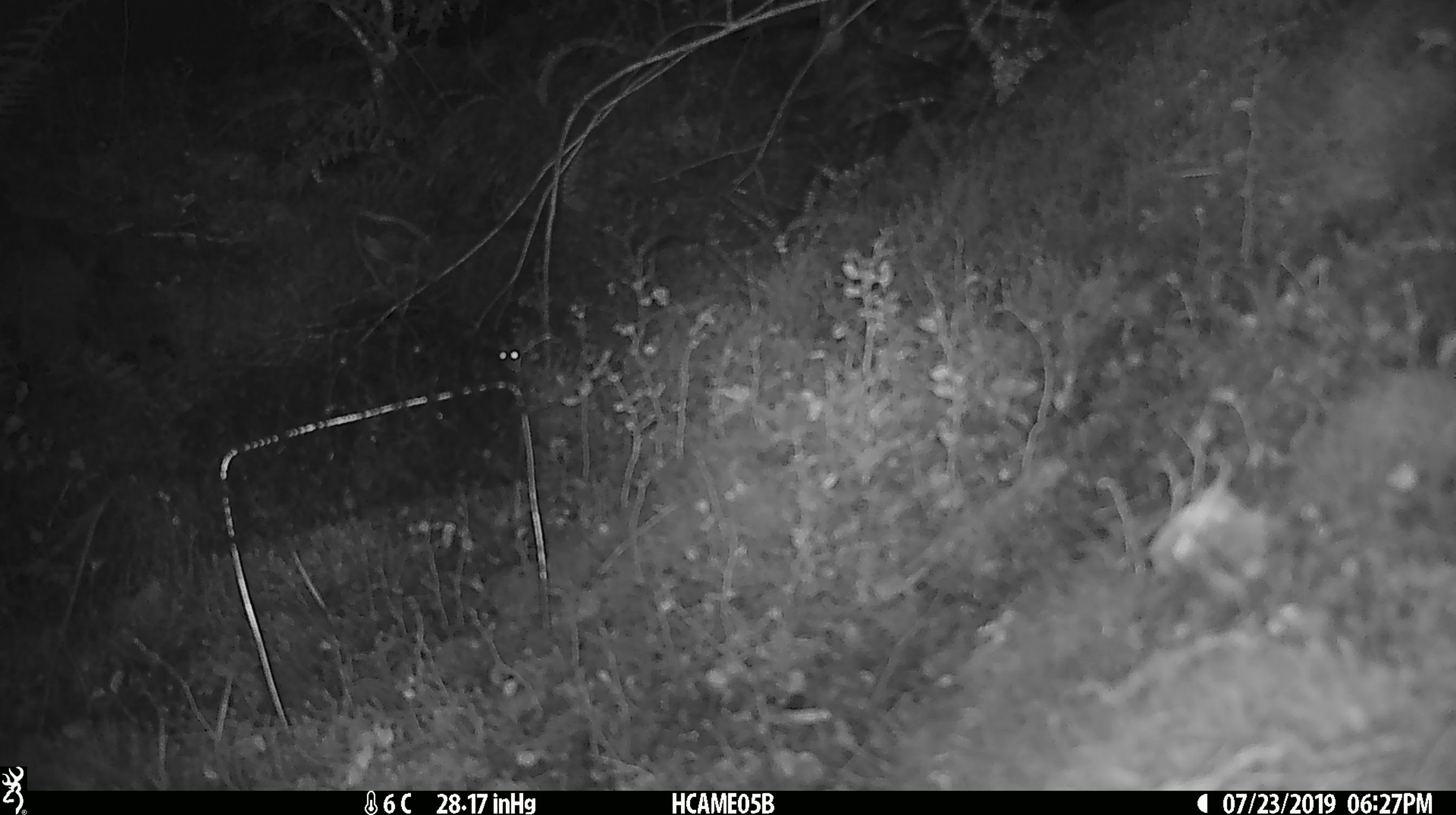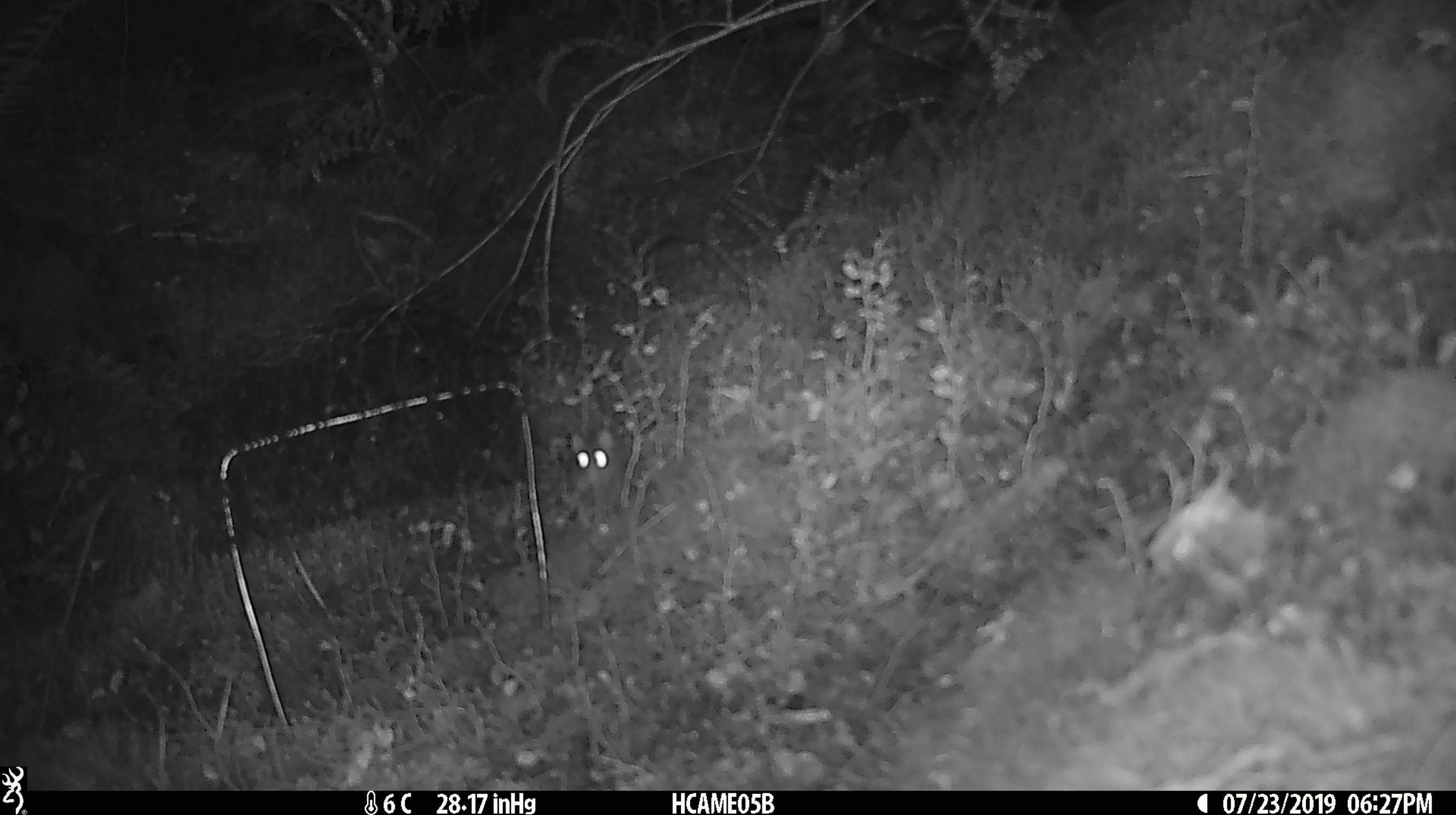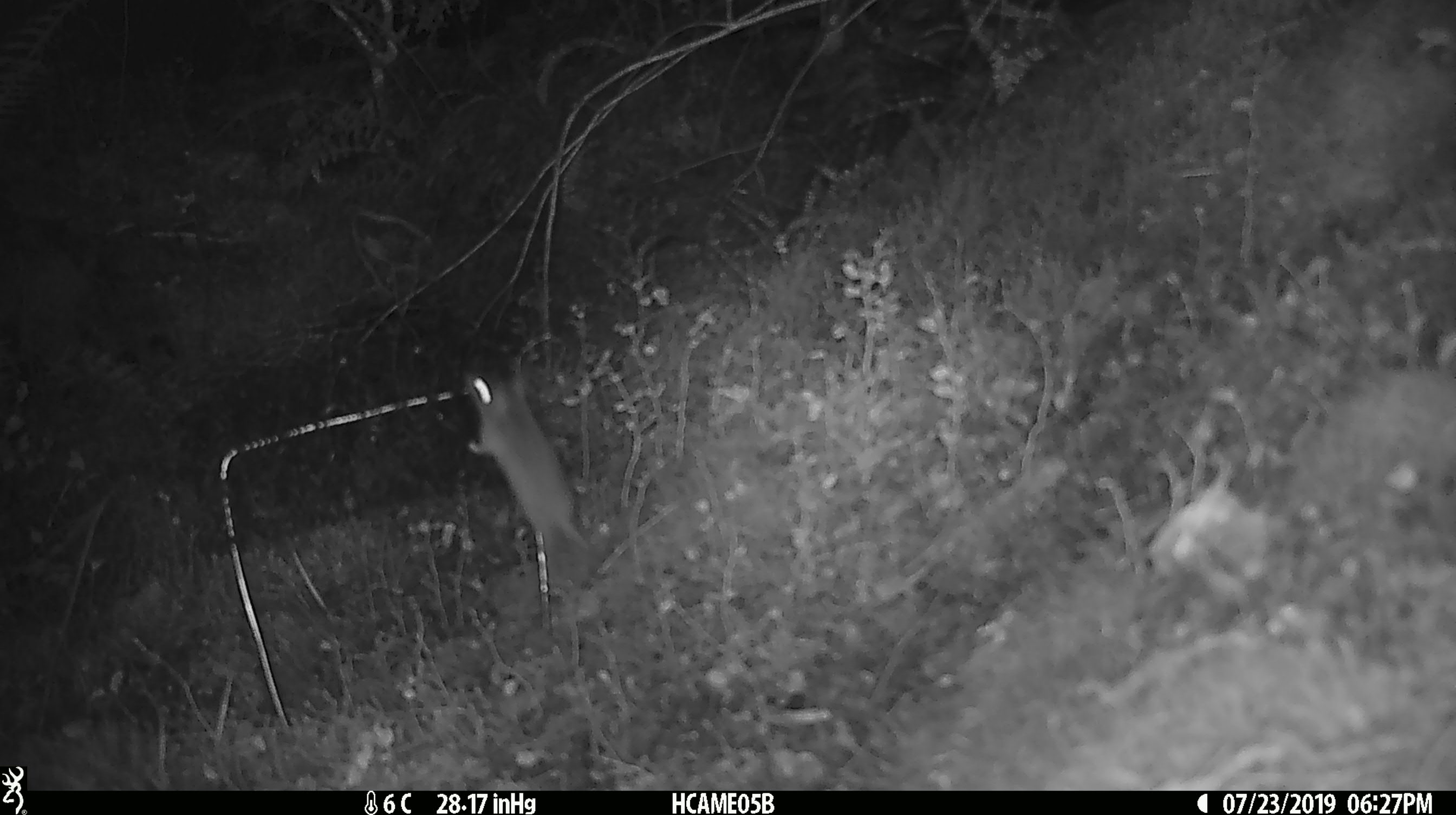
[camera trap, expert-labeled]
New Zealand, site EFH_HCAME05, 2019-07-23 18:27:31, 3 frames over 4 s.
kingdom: Animalia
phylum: Chordata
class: Mammalia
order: Rodentia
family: Muridae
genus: Mus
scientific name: Mus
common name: mouse